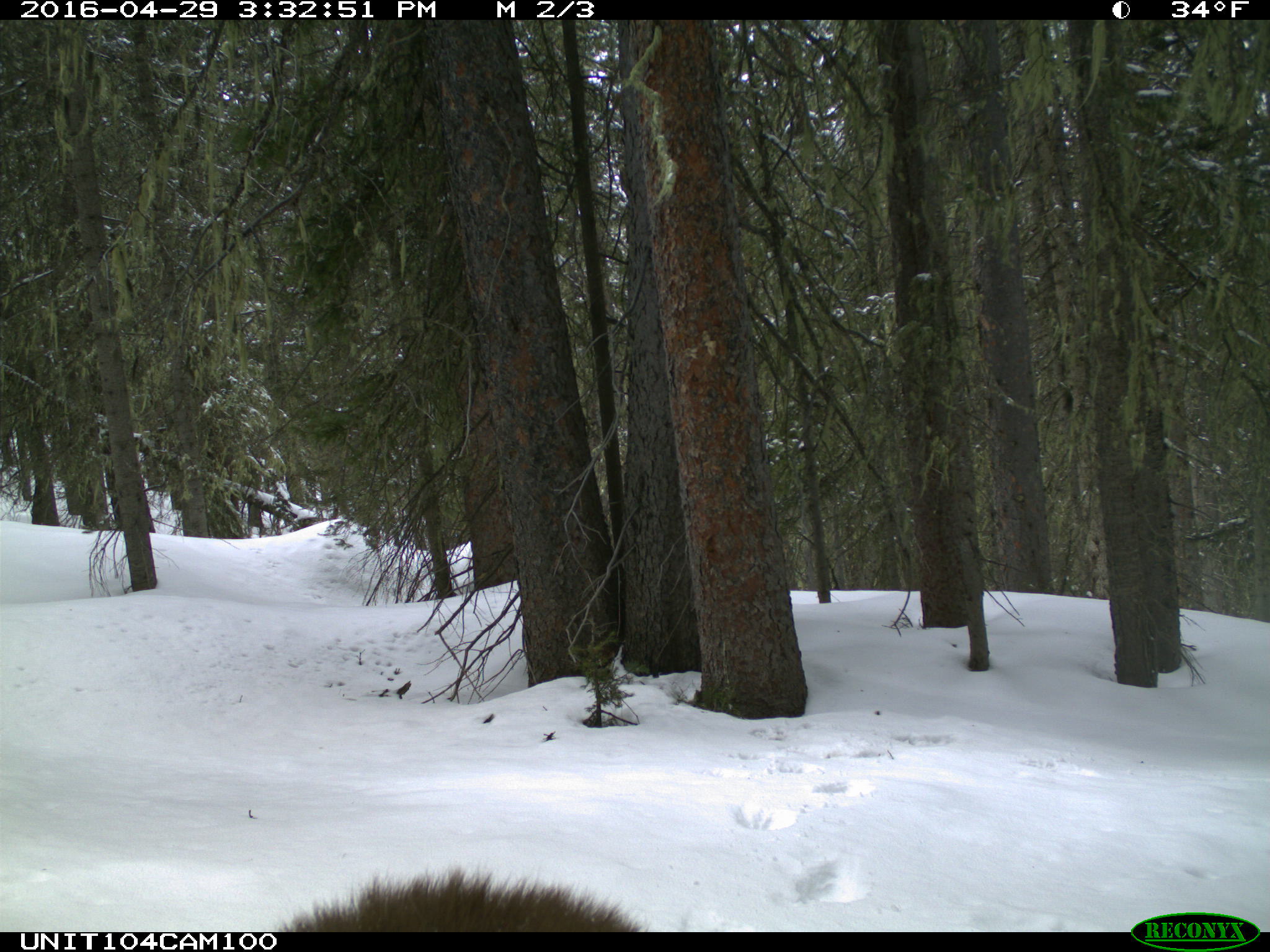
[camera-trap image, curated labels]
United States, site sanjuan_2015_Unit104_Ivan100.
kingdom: Animalia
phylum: Chordata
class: Mammalia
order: Carnivora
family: Ursidae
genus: Ursus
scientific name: Ursus americanus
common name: american black bear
Ursus americanus (american black bear).